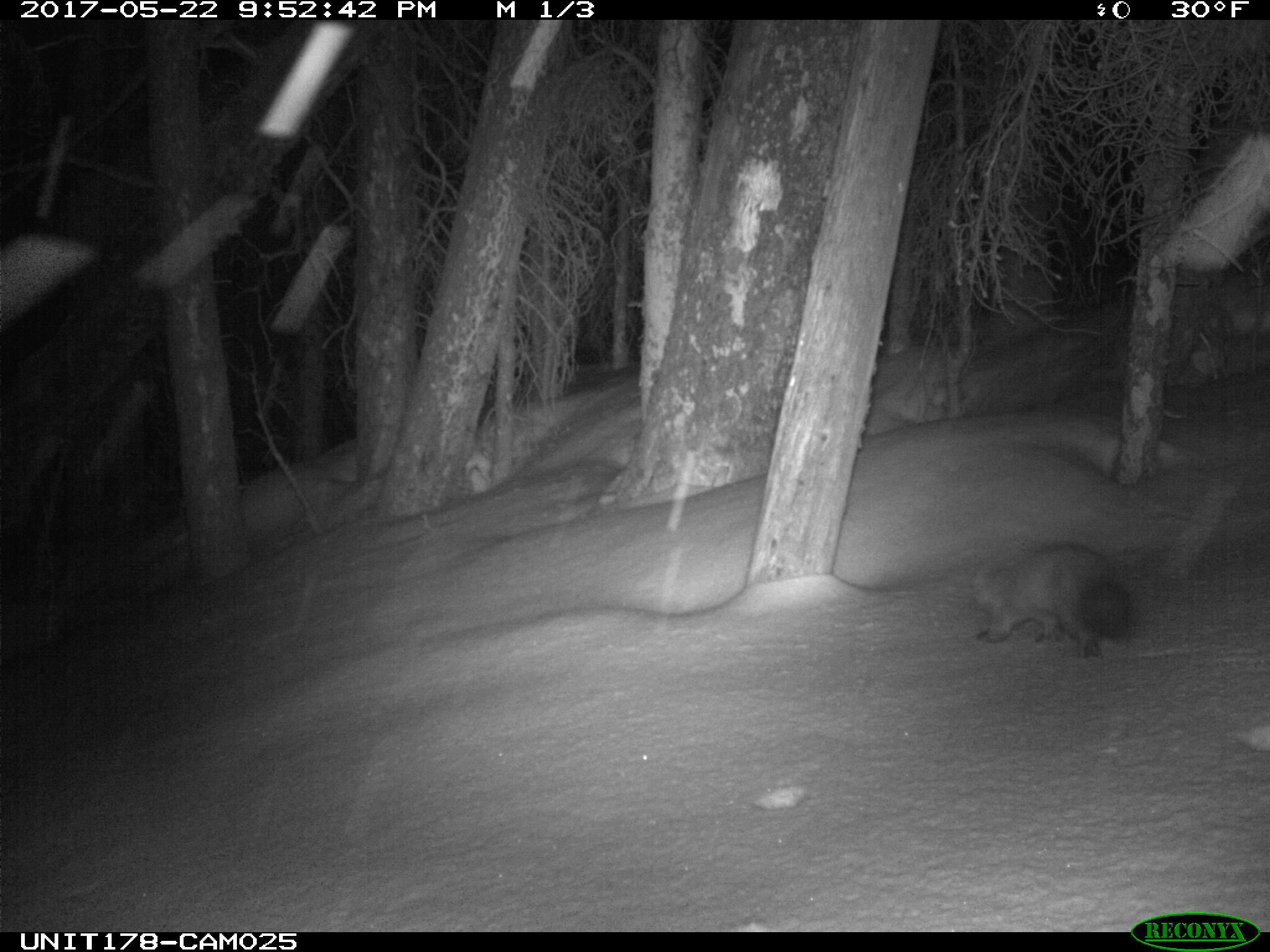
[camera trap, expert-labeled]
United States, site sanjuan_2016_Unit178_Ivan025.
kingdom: Animalia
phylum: Chordata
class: Mammalia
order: Carnivora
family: Mustelidae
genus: Martes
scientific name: Martes americana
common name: american marten